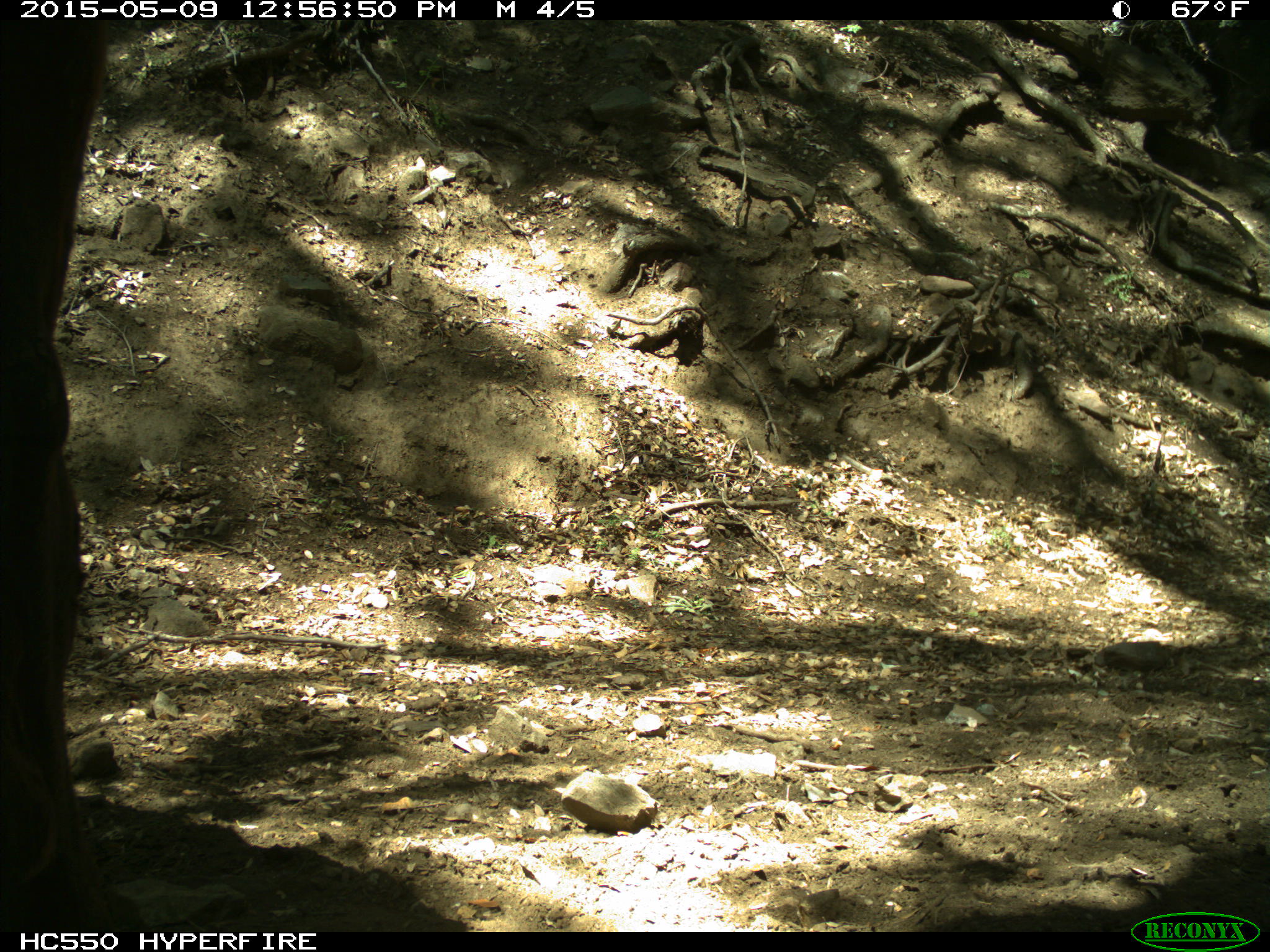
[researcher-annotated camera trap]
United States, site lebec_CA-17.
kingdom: Animalia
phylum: Chordata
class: Mammalia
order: Artiodactyla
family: Bovidae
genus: Bos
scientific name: Bos taurus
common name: domestic cow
Bos taurus (domestic cow).